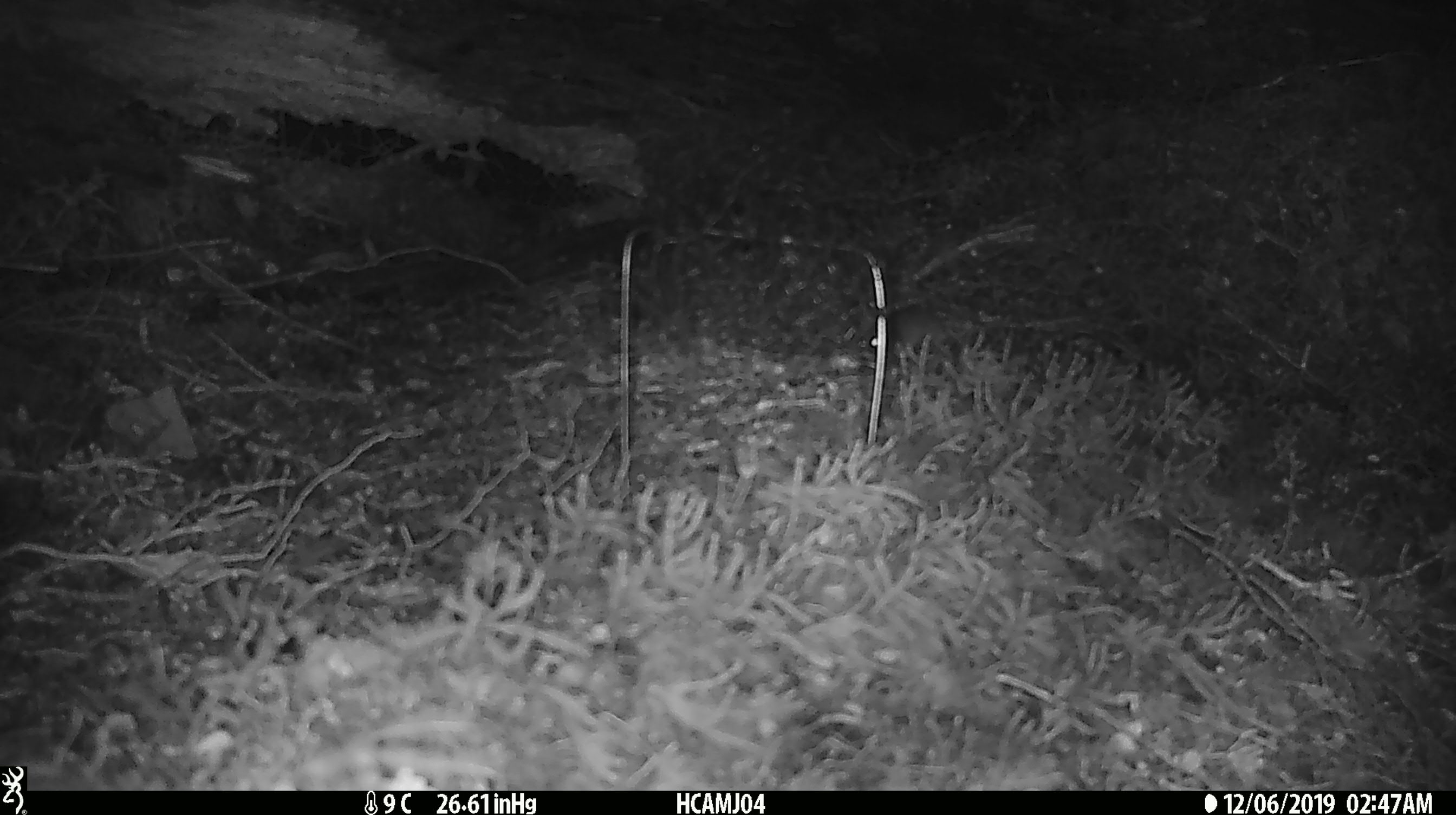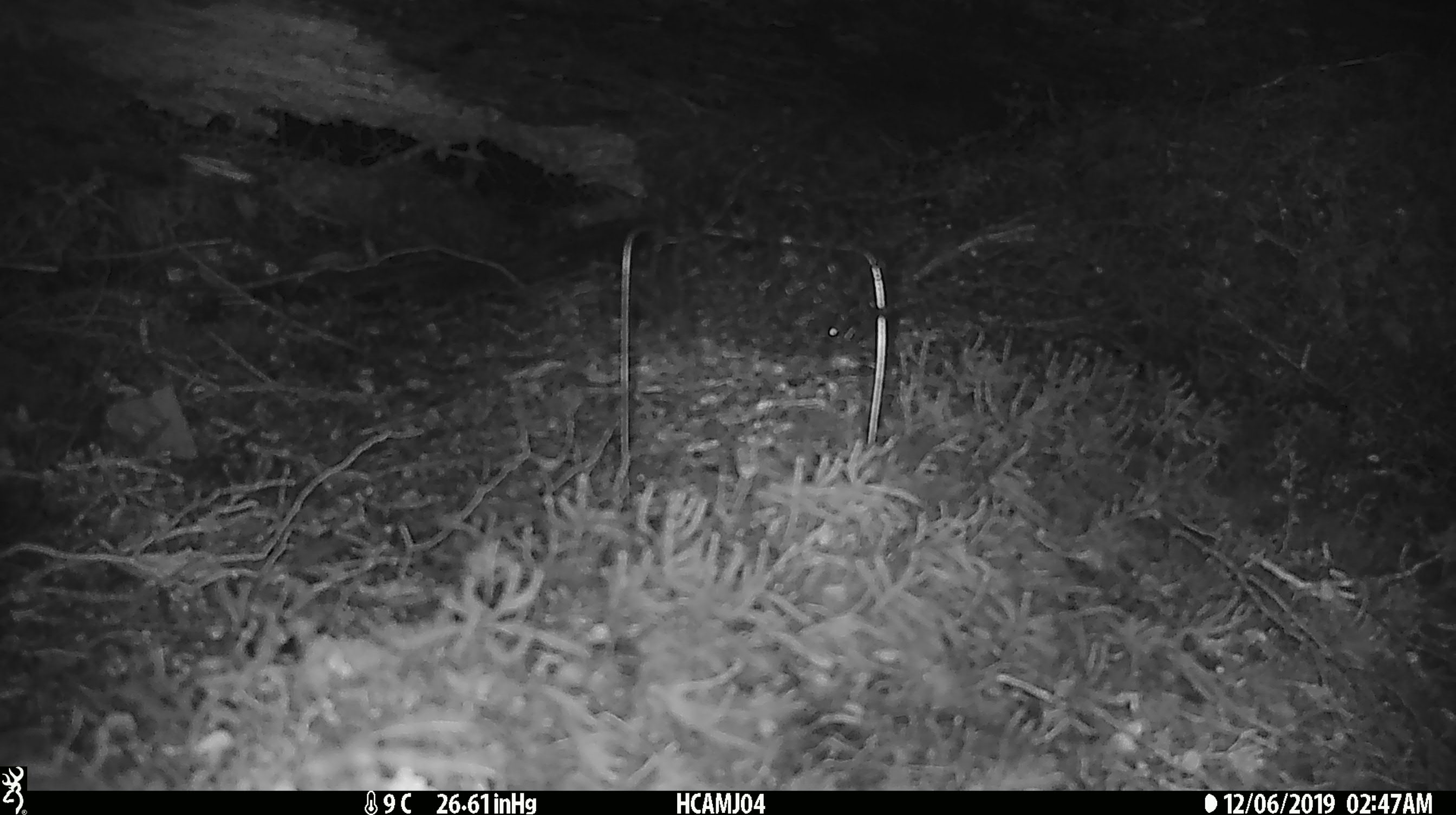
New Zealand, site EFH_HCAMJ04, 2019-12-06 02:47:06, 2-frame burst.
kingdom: Animalia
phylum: Chordata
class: Mammalia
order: Rodentia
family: Muridae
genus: Mus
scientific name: Mus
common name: mouse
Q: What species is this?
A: Mouse (Mus).